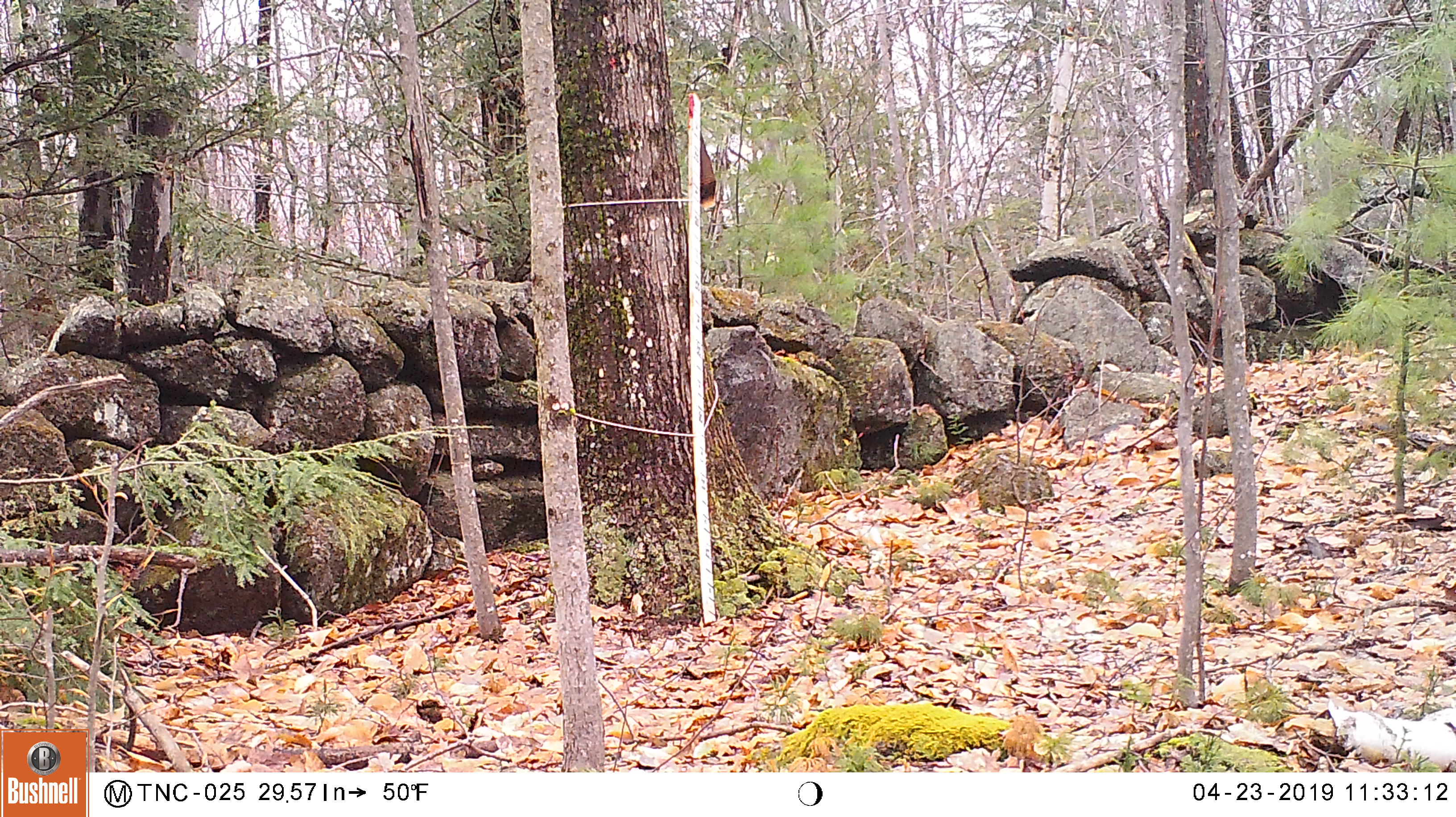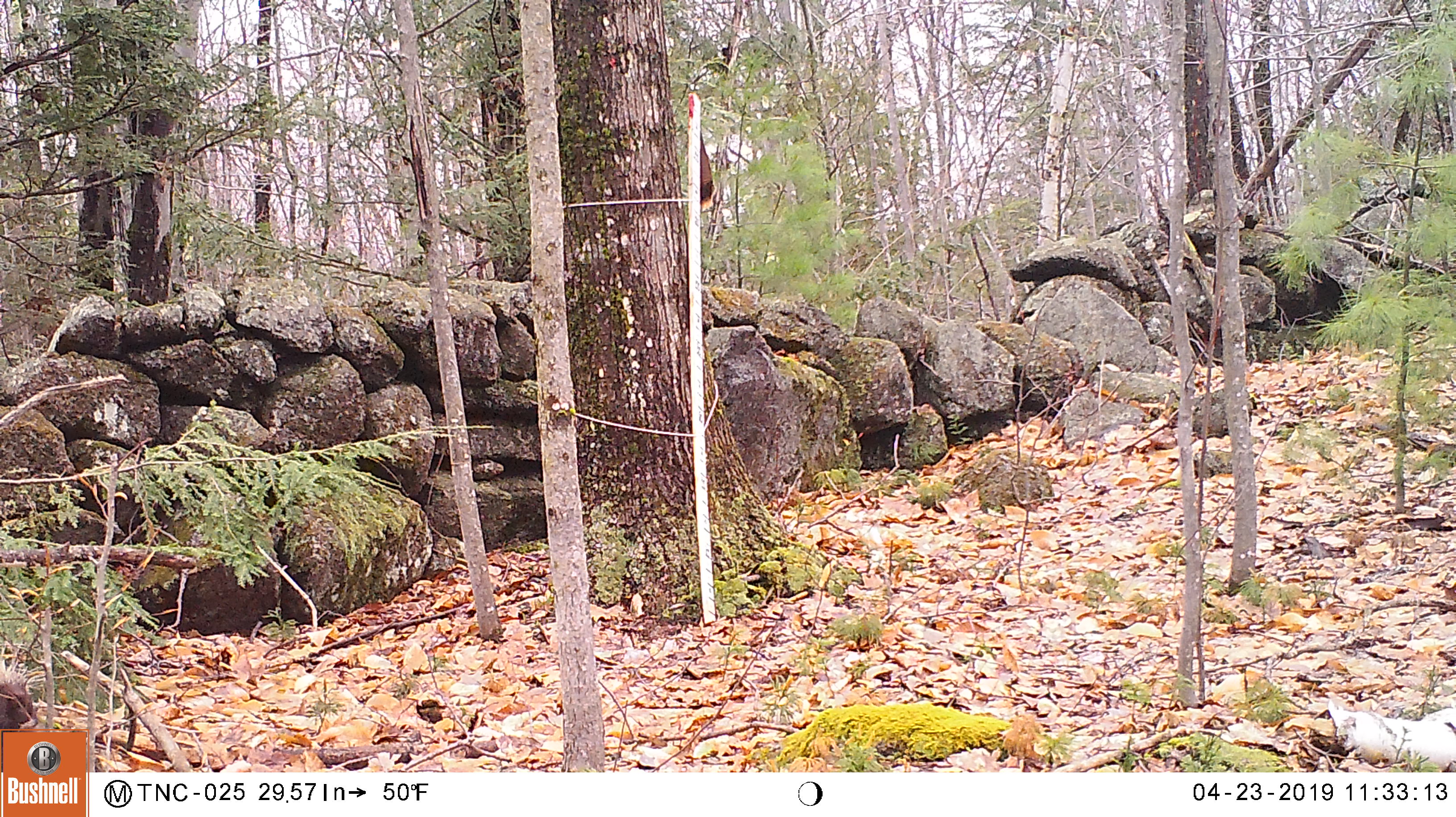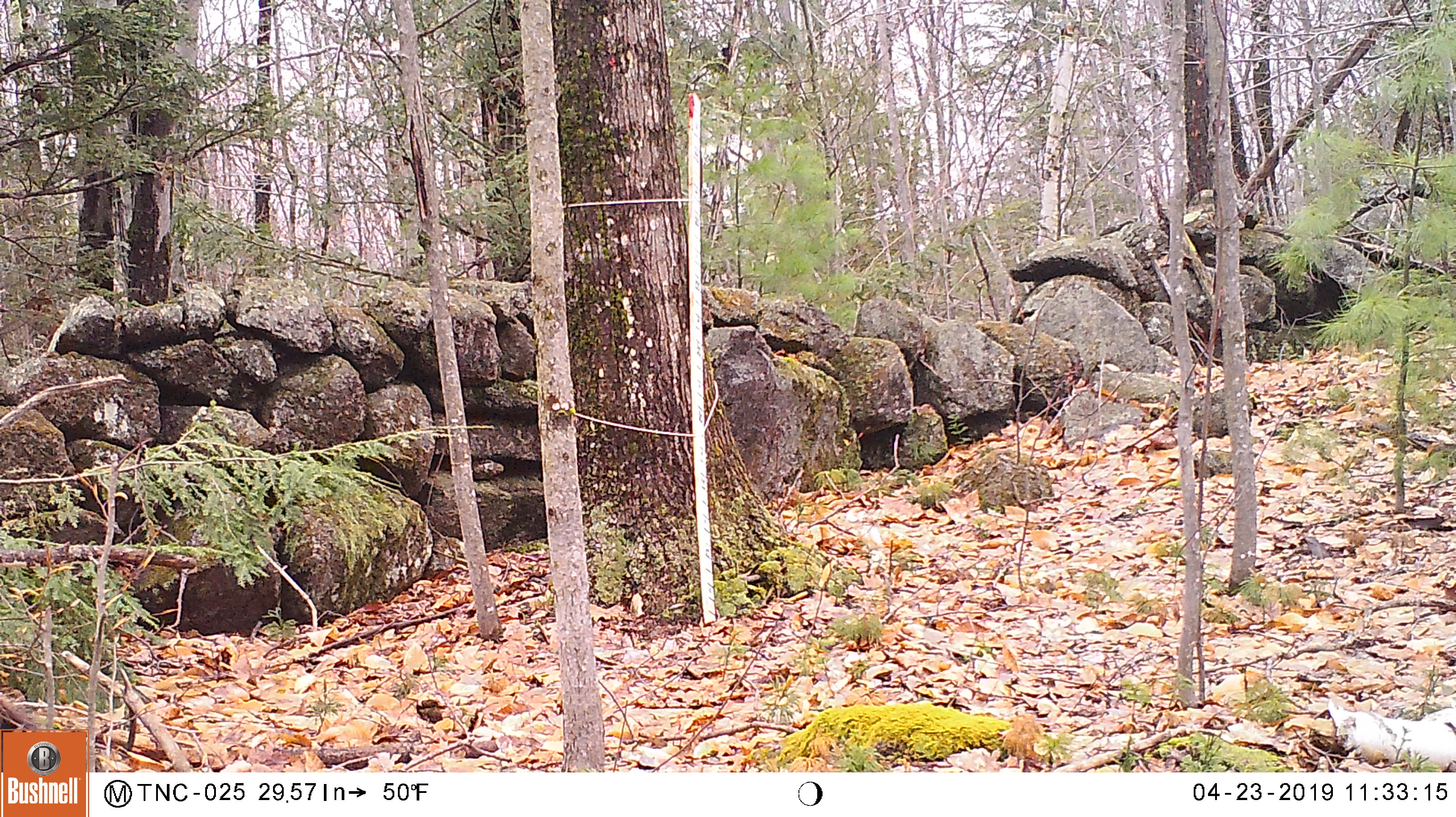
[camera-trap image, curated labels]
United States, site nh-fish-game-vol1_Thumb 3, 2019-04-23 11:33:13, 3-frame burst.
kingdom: Animalia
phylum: Chordata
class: Mammalia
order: Rodentia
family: Erethizontidae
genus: Erethizon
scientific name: Erethizon dorsatum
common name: porcupine